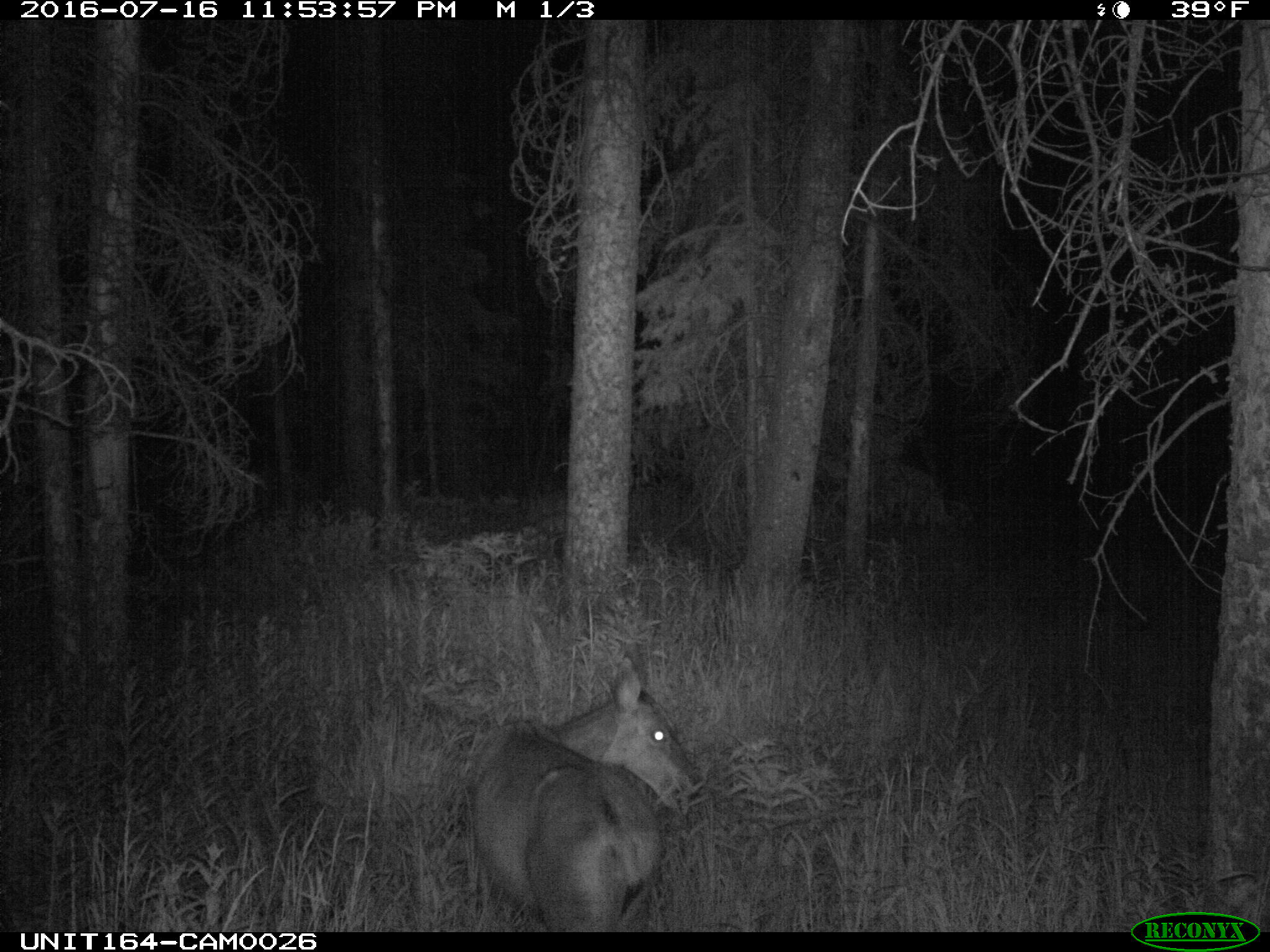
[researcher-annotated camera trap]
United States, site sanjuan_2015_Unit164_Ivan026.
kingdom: Animalia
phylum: Chordata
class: Mammalia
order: Artiodactyla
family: Cervidae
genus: Odocoileus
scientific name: Odocoileus hemionus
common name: mule deer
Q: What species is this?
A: Odocoileus hemionus (mule deer).